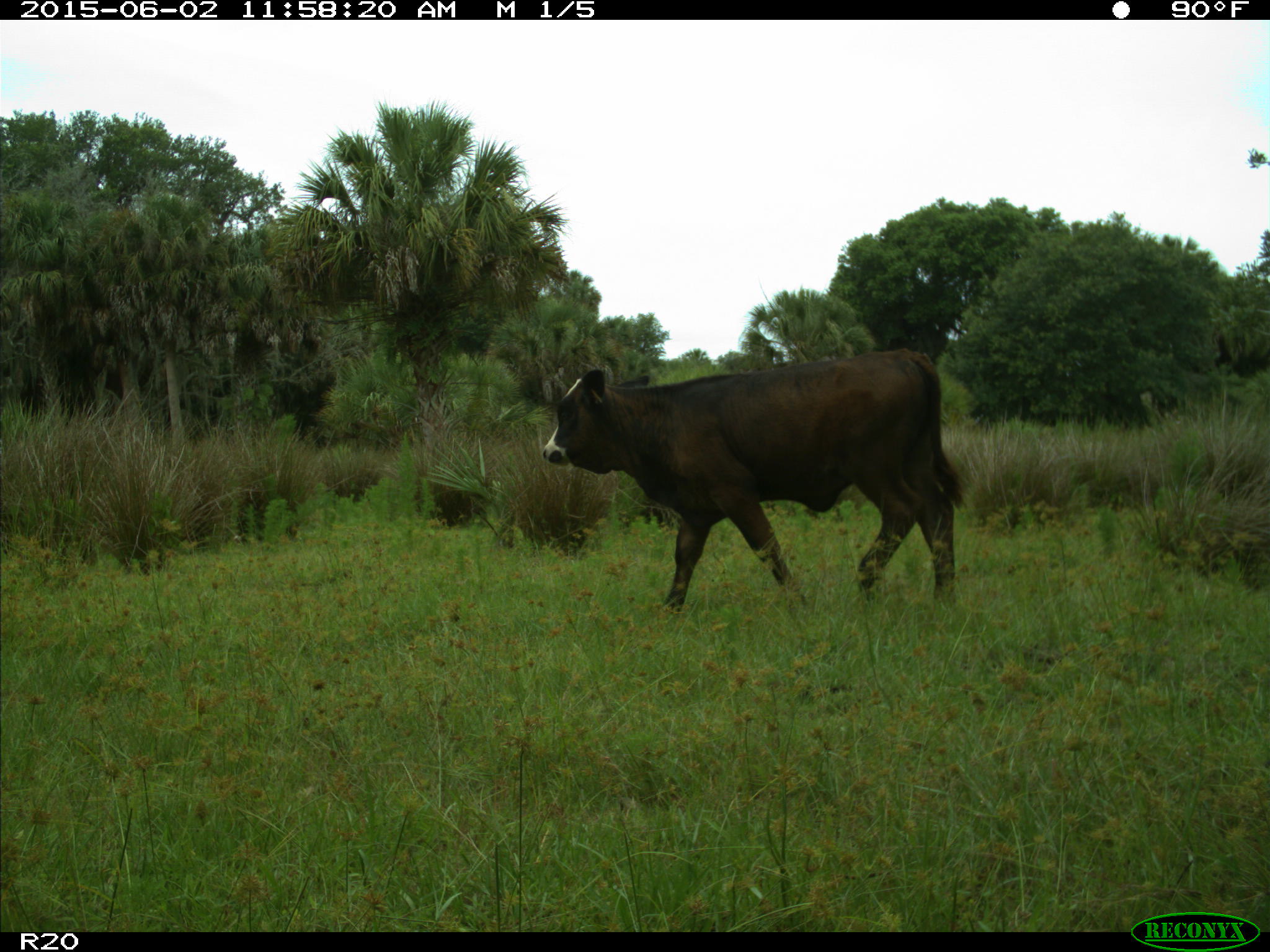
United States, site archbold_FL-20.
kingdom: Animalia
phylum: Chordata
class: Mammalia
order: Artiodactyla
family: Bovidae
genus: Bos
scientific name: Bos taurus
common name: domestic cow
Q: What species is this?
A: Bos taurus (domestic cow).